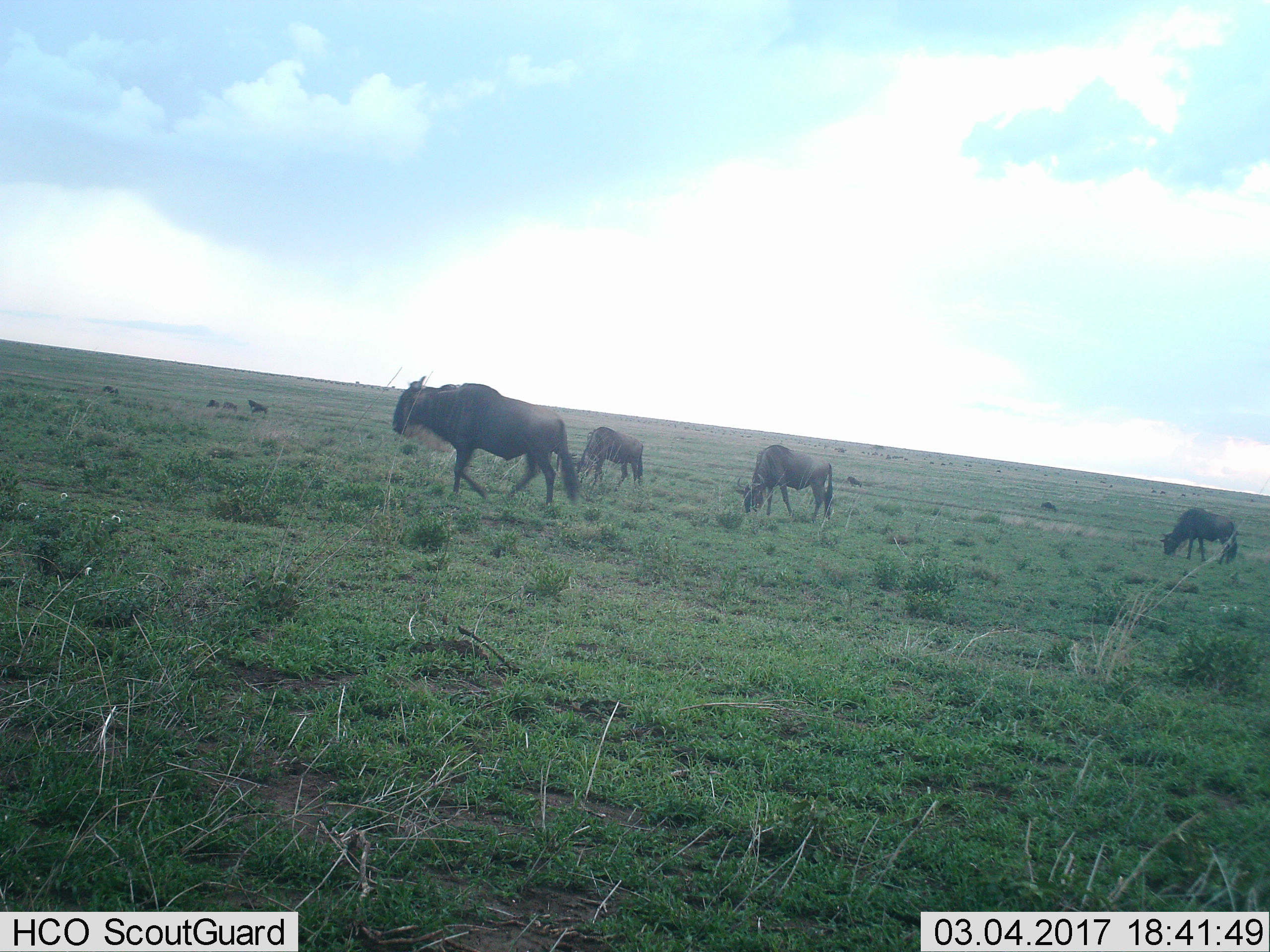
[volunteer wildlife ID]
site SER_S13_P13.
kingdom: Animalia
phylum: Chordata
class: Mammalia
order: Artiodactyla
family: Bovidae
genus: Connochaetes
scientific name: Connochaetes taurinus taurinus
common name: blue wildebeest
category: wildebeestblue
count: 10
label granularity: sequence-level